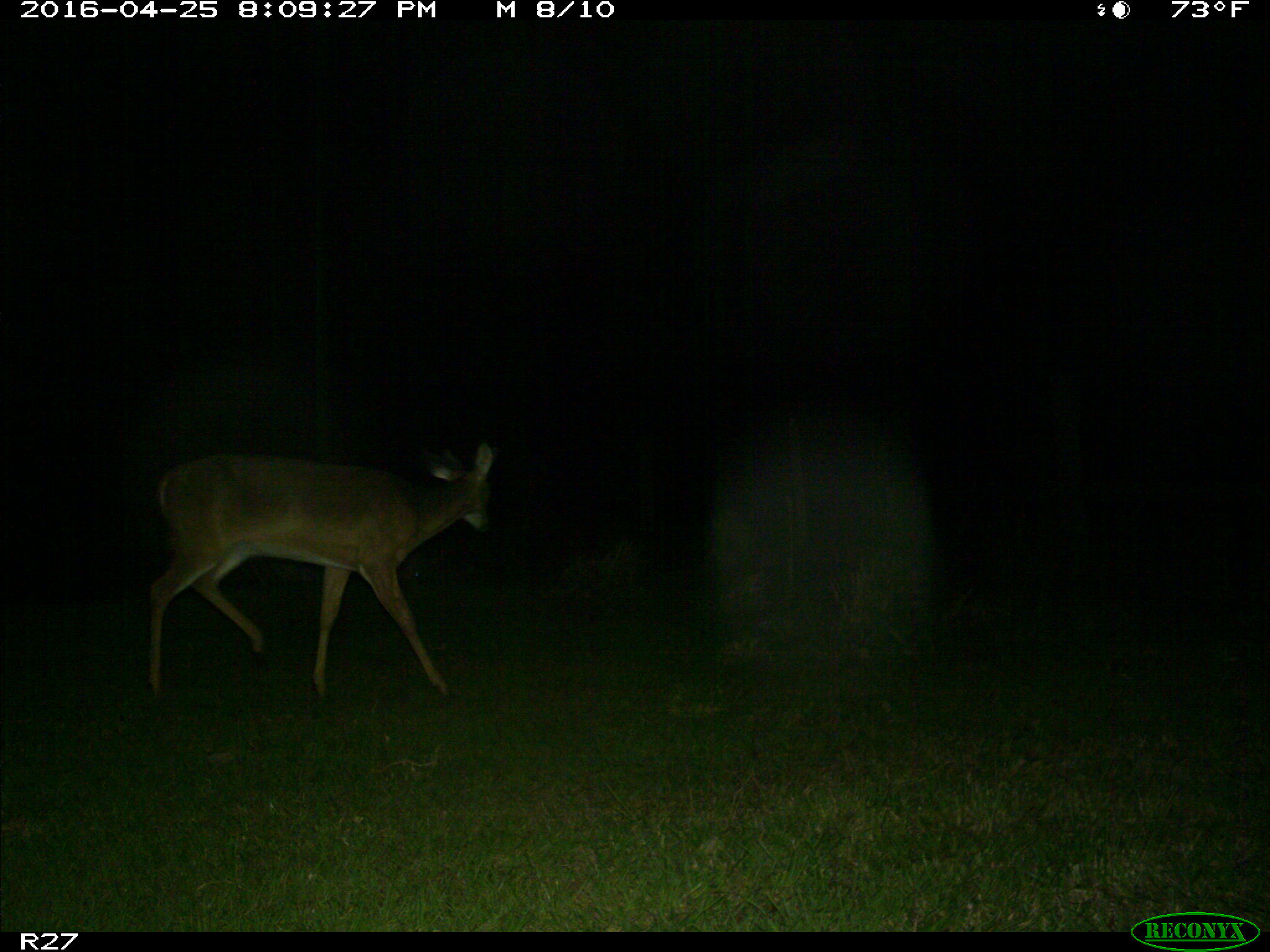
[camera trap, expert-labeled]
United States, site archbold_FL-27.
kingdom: Animalia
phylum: Chordata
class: Mammalia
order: Artiodactyla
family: Cervidae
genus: Odocoileus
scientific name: Odocoileus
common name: deer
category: unidentified deer